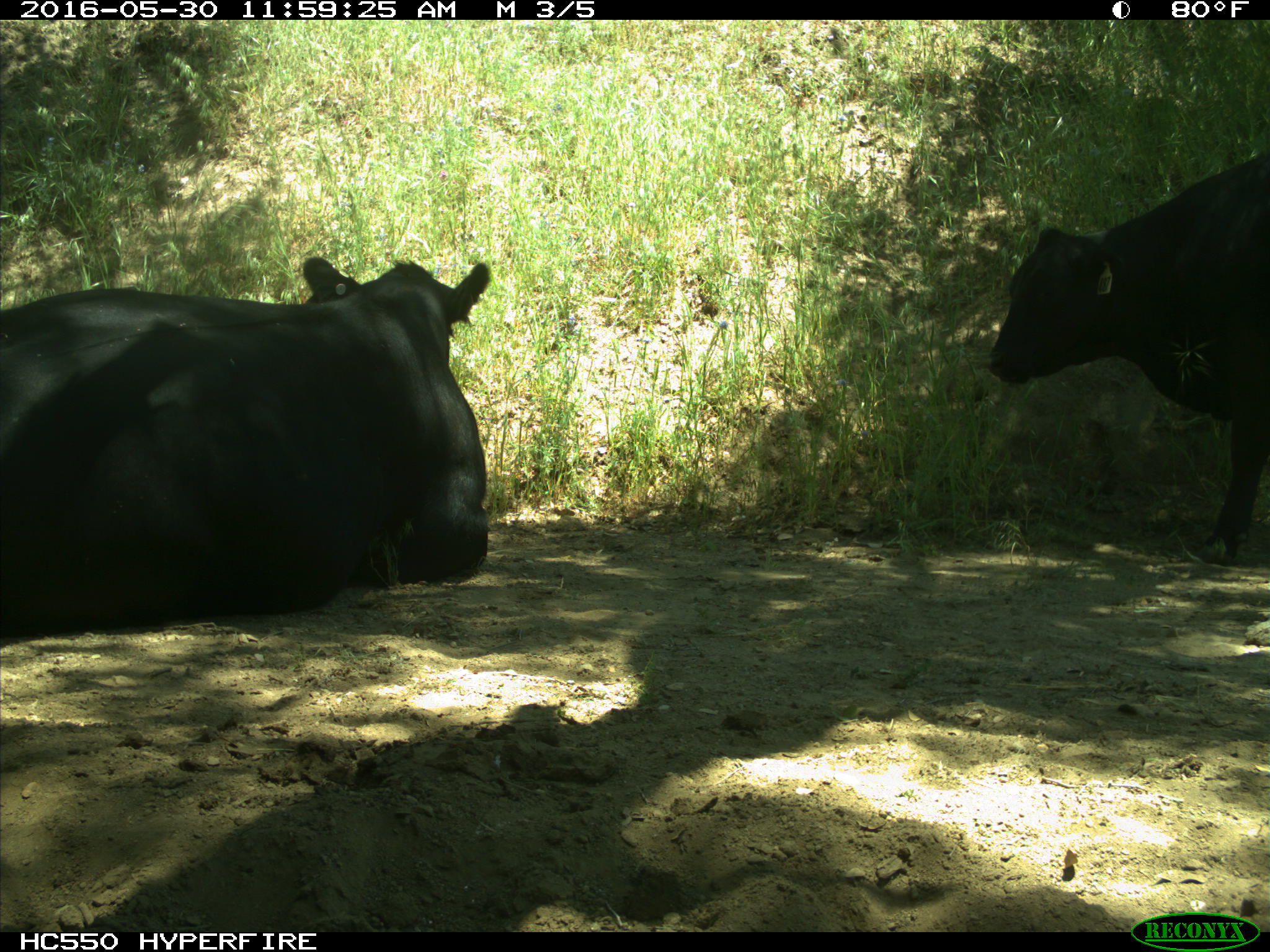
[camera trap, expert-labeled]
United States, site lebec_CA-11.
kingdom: Animalia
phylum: Chordata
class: Mammalia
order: Artiodactyla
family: Bovidae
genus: Bos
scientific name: Bos taurus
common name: domestic cow